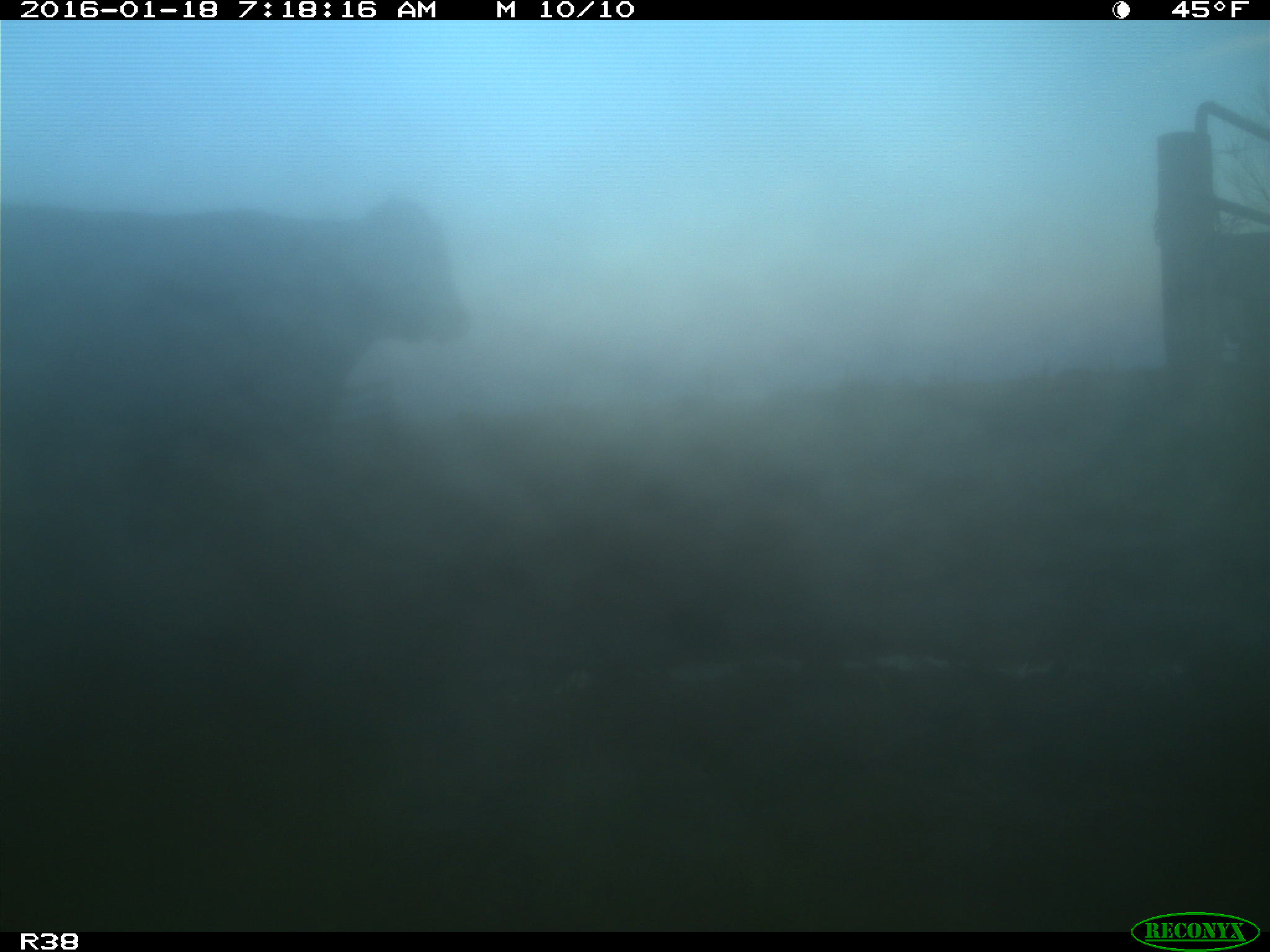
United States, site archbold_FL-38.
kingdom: Animalia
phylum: Chordata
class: Mammalia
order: Artiodactyla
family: Bovidae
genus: Bos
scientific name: Bos taurus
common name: domestic cow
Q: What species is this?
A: Bos taurus (domestic cow).